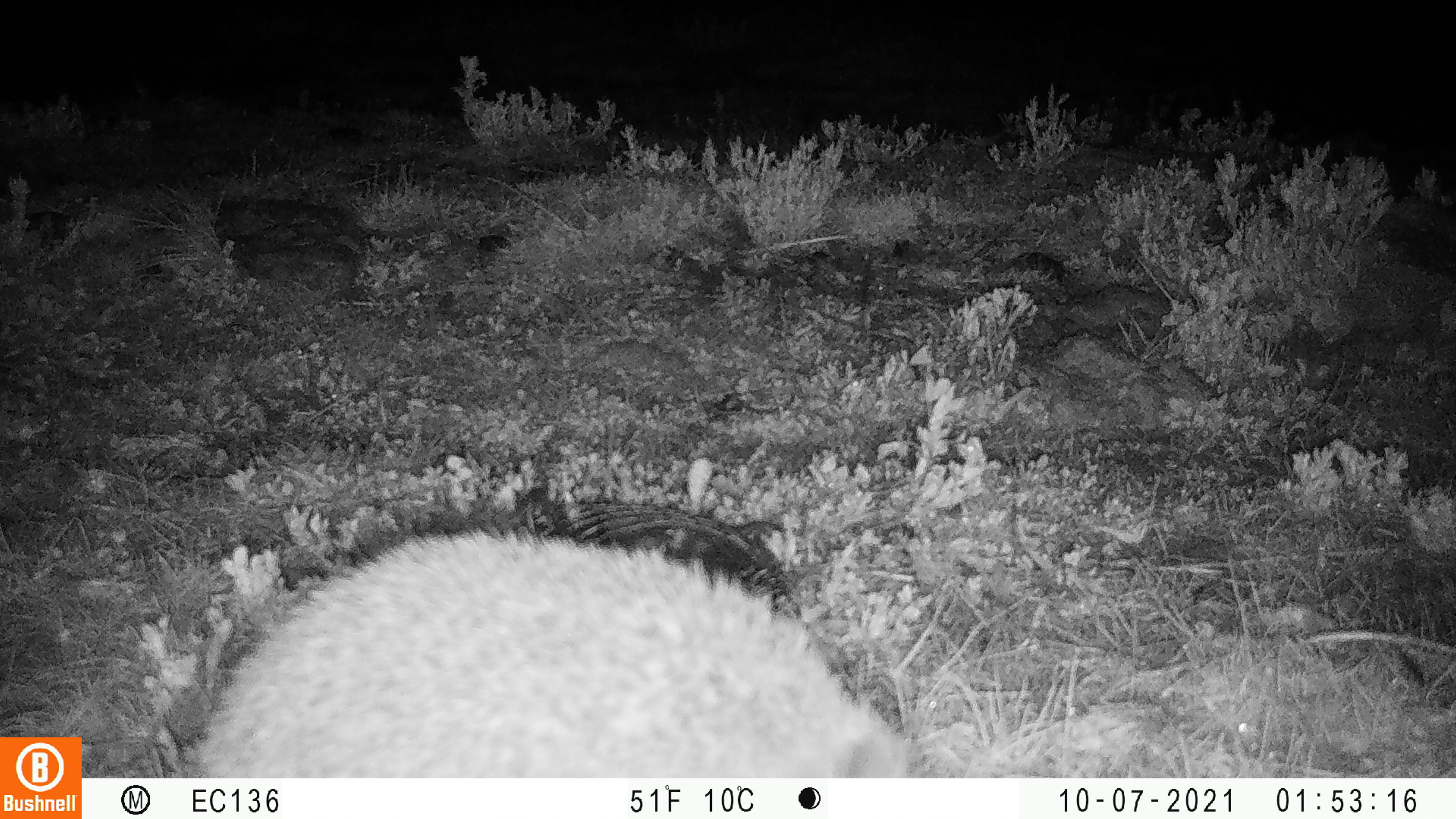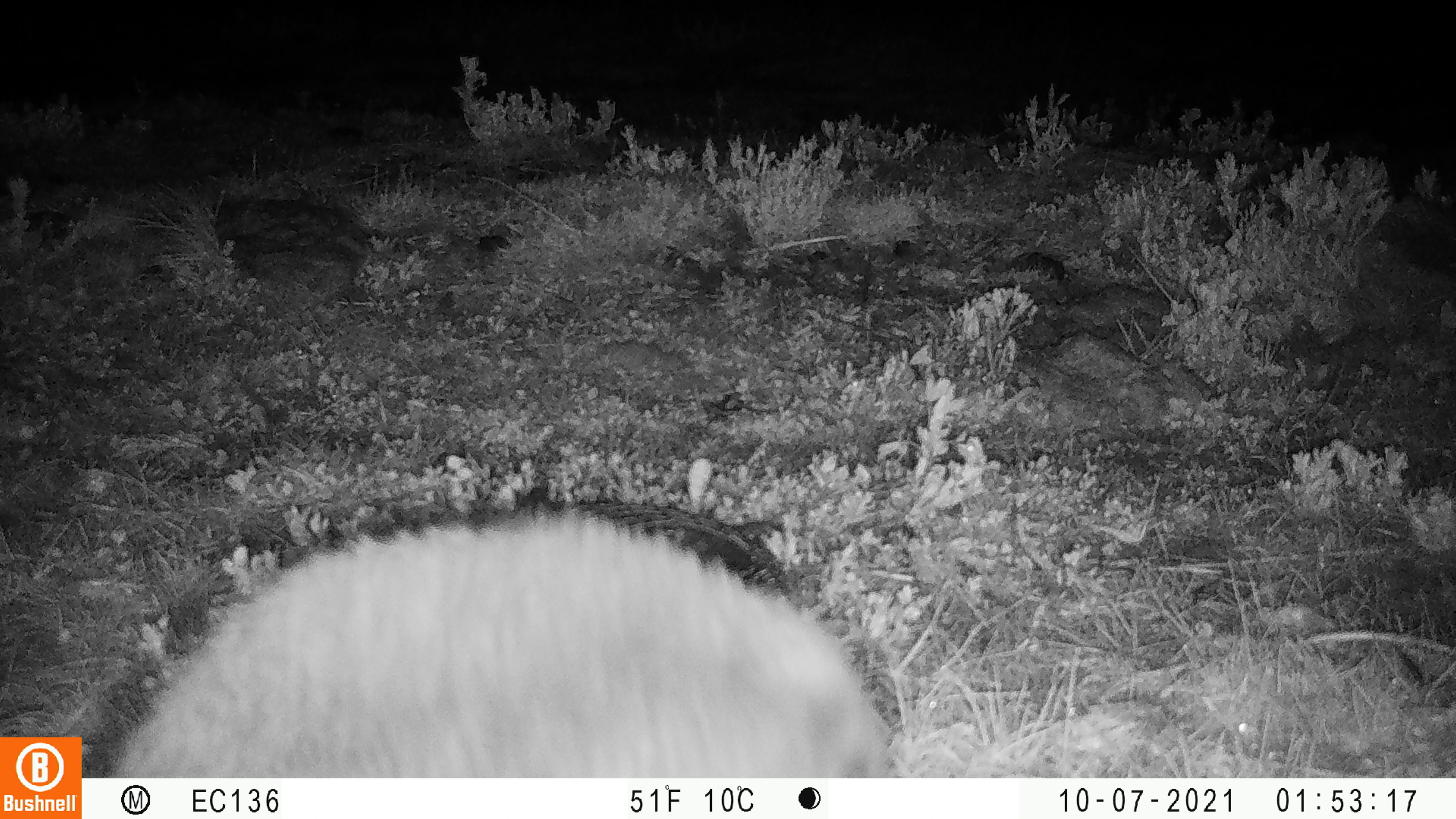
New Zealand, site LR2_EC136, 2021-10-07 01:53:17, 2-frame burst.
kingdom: Animalia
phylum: Chordata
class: Mammalia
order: Eulipotyphla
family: Erinaceidae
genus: Erinaceus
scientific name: Erinaceus europaeus europaeus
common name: european hedgehog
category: hedgehog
Hedgehog (european hedgehog) (Erinaceus europaeus europaeus).